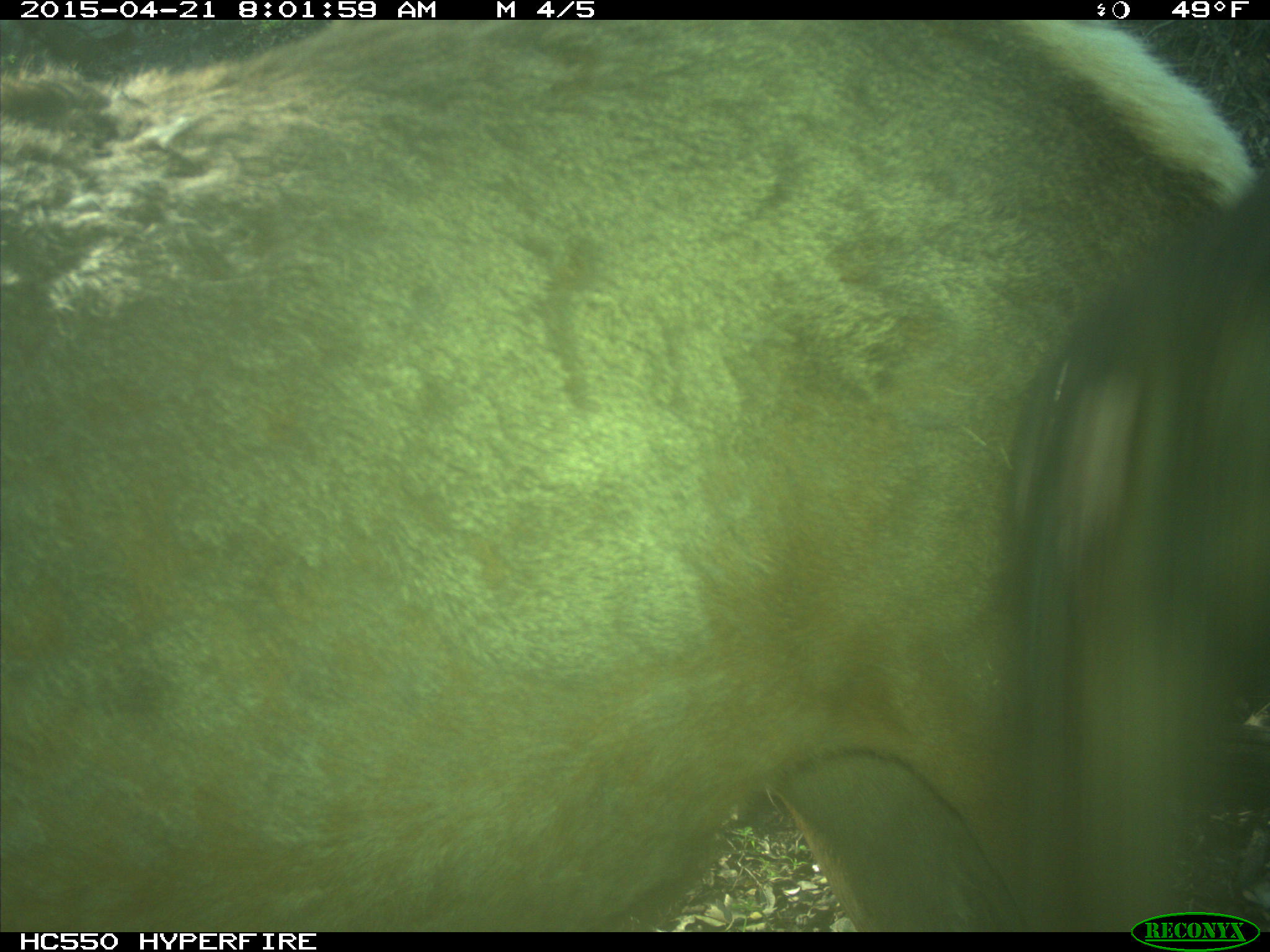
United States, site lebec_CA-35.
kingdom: Animalia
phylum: Chordata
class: Mammalia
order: Artiodactyla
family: Cervidae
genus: Cervus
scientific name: Cervus canadensis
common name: elk